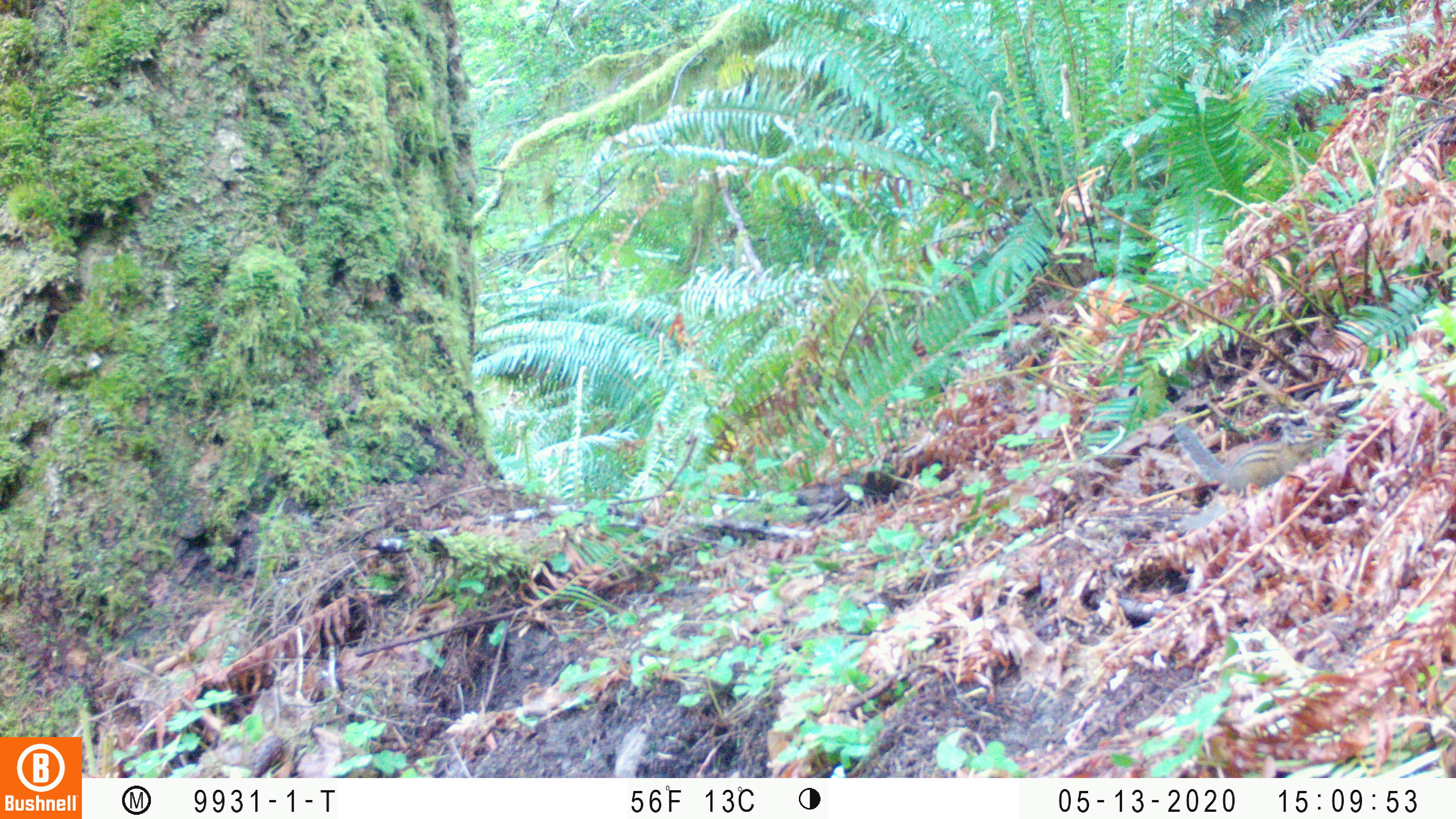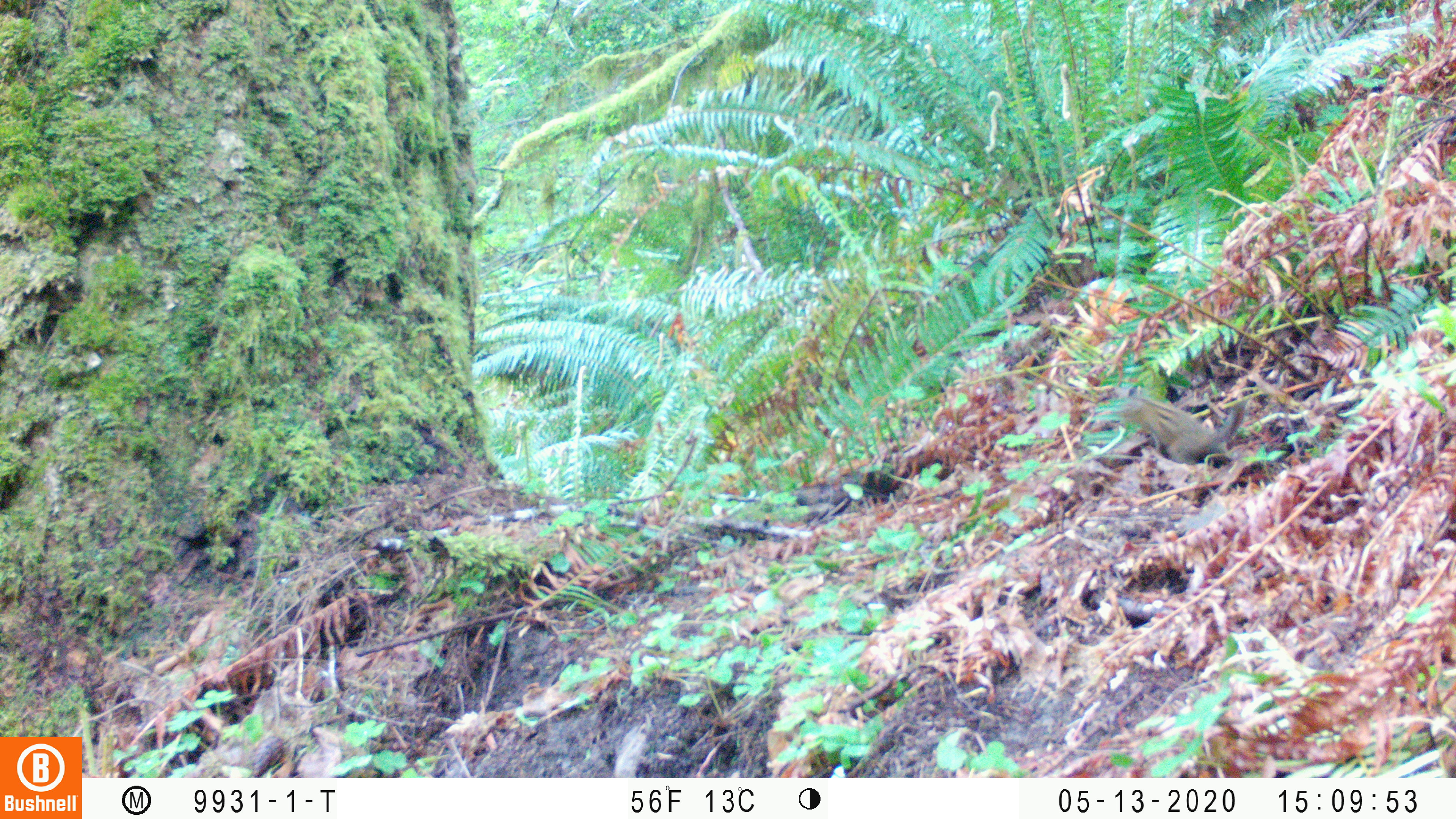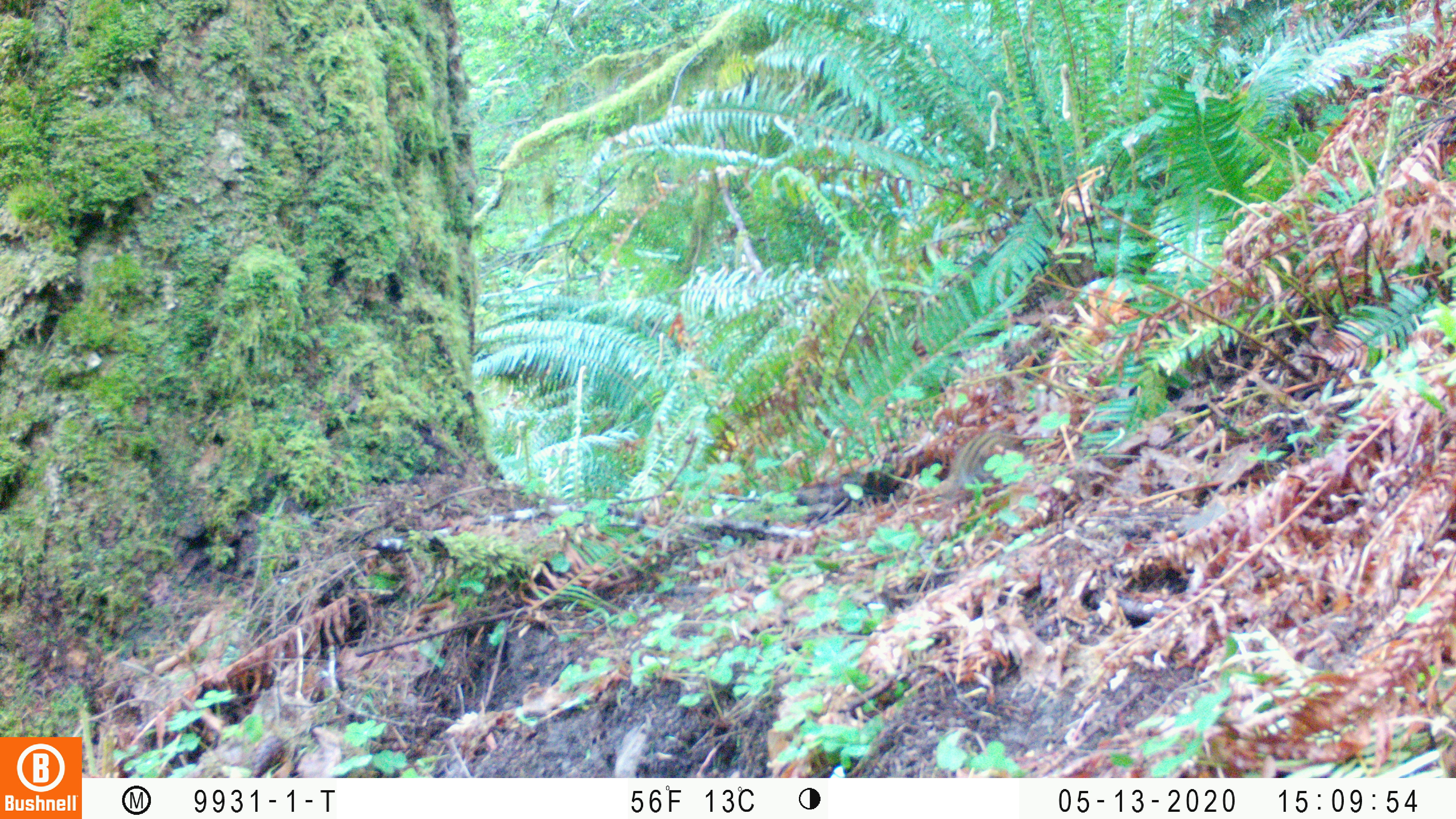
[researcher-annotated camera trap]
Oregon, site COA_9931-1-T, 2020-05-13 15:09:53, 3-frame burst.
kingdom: Animalia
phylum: Chordata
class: Mammalia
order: Rodentia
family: Sciuridae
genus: Neotamias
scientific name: Neotamias townsendii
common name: townsend's chipmunk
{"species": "townsend's chipmunk (Neotamias townsendii)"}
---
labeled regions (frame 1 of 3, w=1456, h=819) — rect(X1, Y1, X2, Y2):
townsend's chipmunk: rect(1167, 418, 1330, 495)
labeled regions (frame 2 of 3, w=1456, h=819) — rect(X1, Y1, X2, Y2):
townsend's chipmunk: rect(1114, 385, 1251, 468)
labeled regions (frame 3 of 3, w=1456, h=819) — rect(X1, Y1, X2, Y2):
townsend's chipmunk: rect(932, 422, 1029, 502)